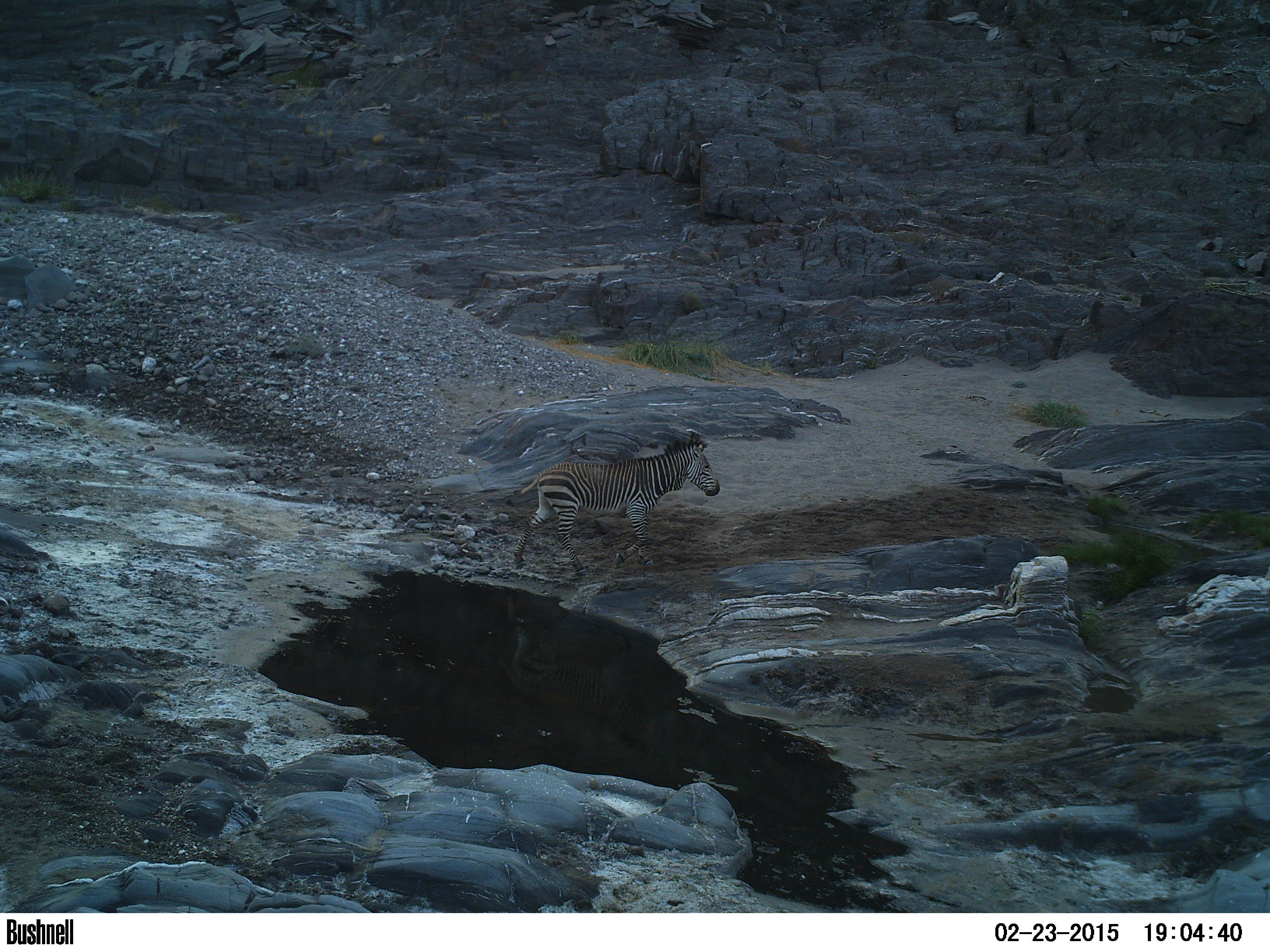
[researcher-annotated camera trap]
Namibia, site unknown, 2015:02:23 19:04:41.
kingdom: Animalia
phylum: Chordata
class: Mammalia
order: Perissodactyla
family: Equidae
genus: Equus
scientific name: Equus zebra hartmannae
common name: hartmann's mountain zebra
Equus zebra hartmannae (hartmann's mountain zebra).